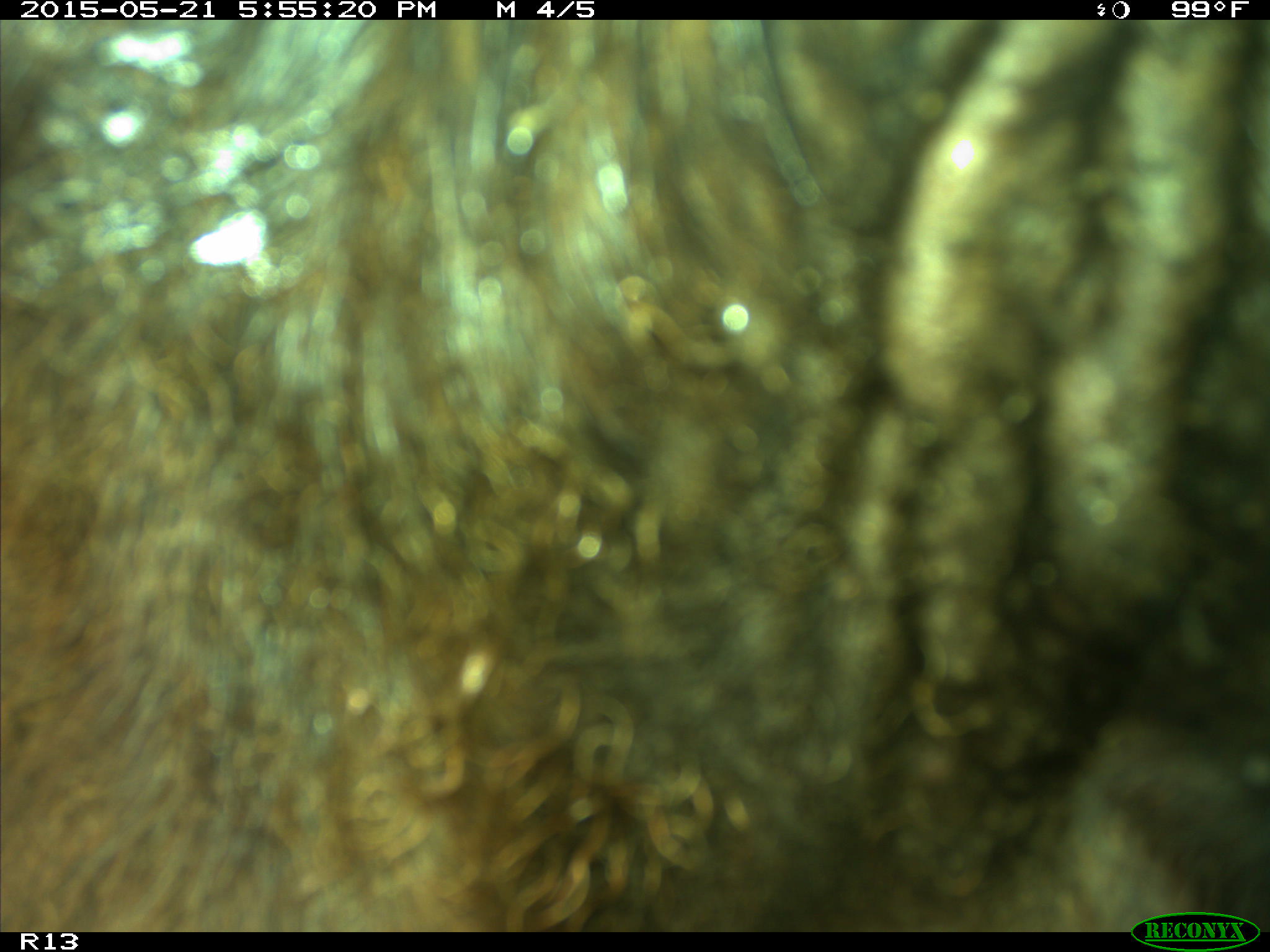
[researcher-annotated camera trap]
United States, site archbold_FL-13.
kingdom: Animalia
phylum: Chordata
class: Mammalia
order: Artiodactyla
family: Bovidae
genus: Bos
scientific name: Bos taurus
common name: domestic cow